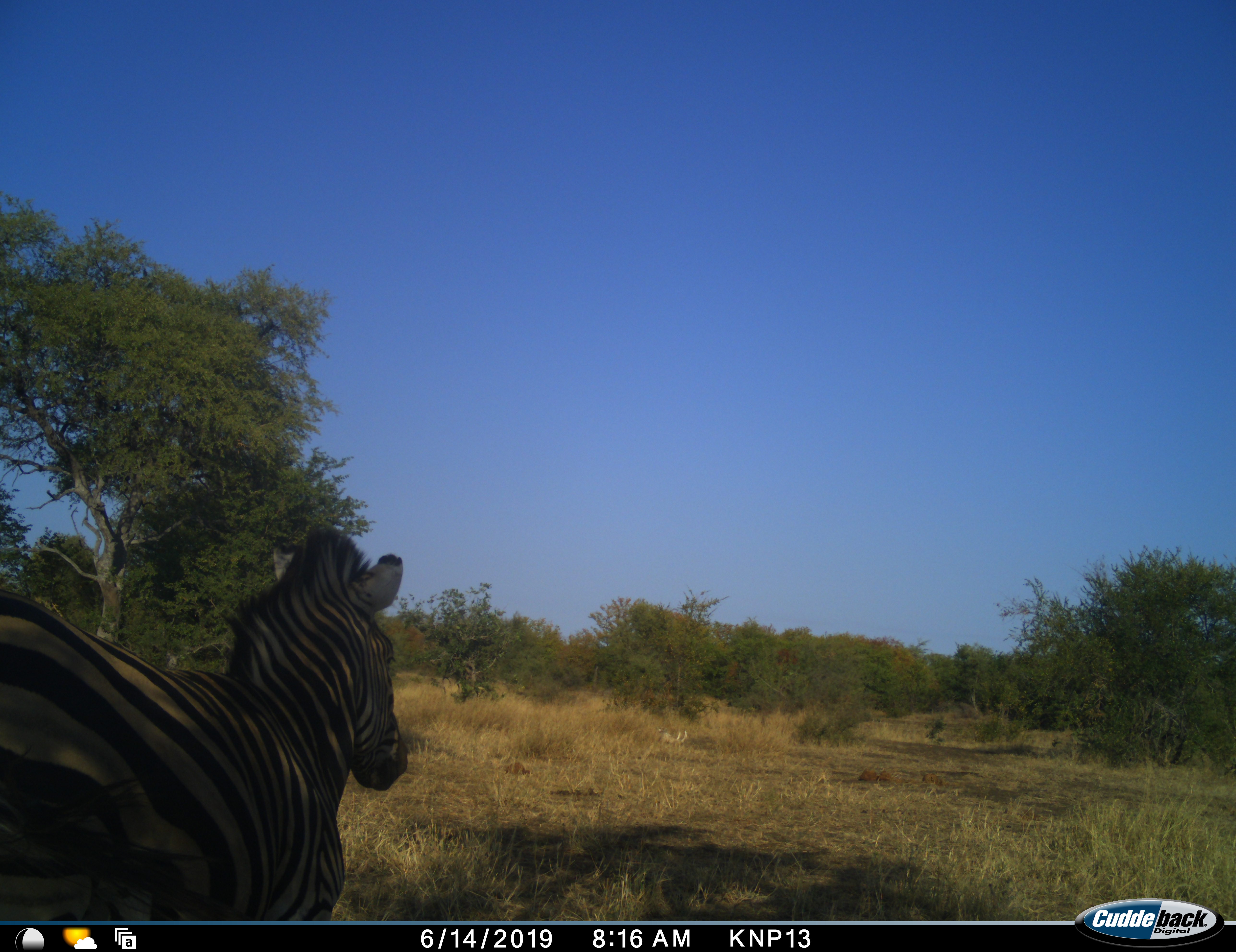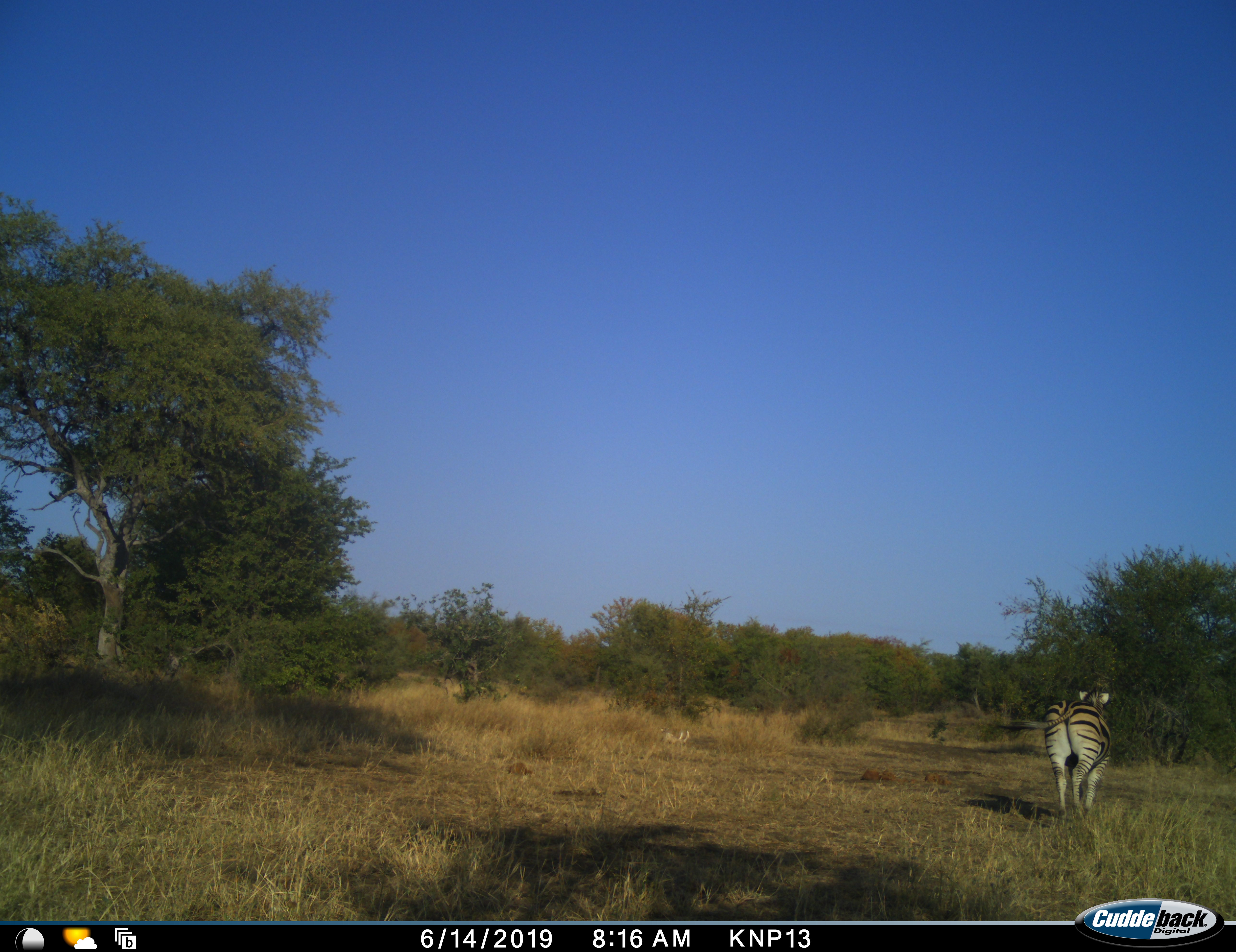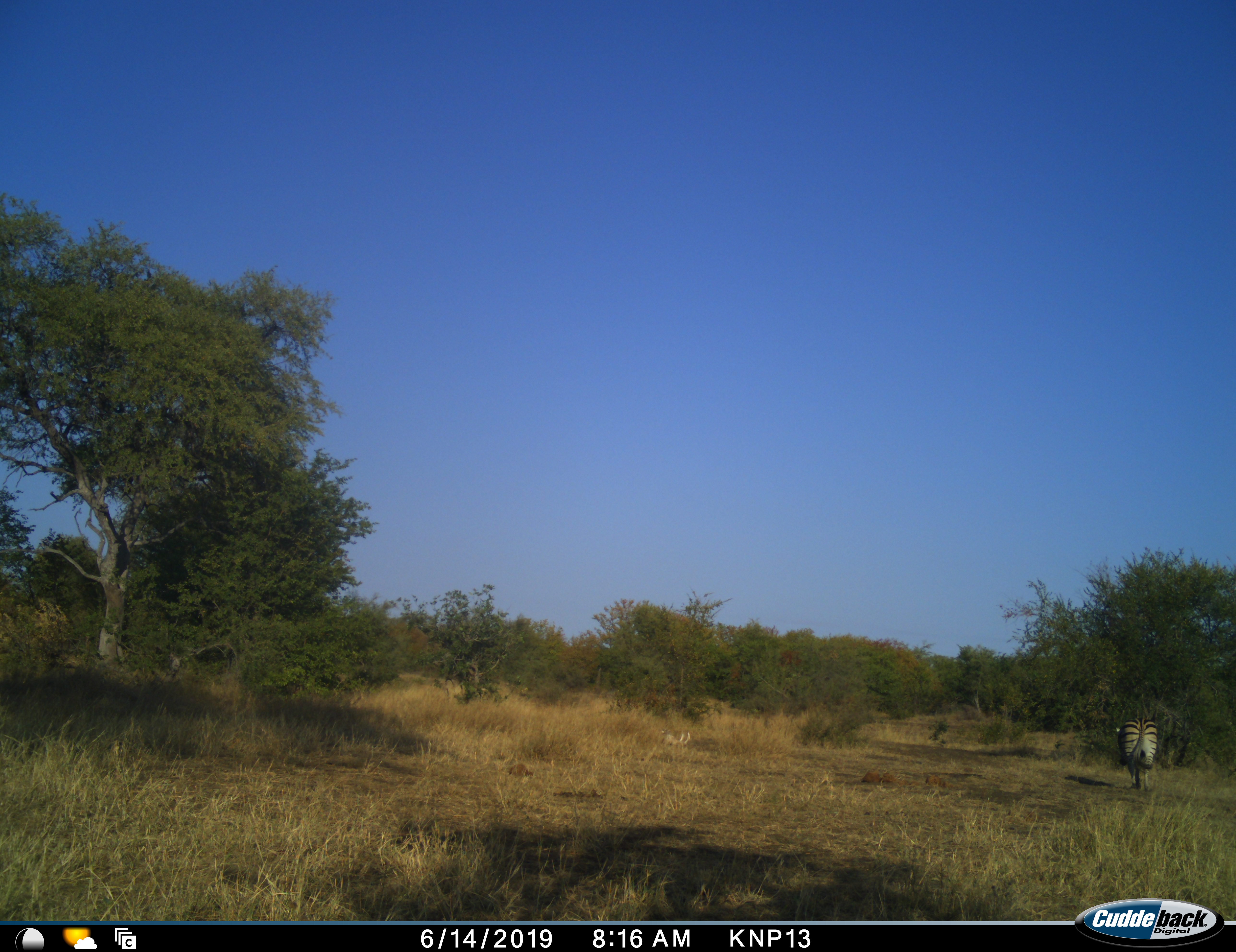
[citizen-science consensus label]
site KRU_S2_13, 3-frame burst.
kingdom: Animalia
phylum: Chordata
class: Mammalia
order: Perissodactyla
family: Equidae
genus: Equus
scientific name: Equus quagga burchellii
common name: burchell's zebra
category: zebraburchells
Zebraburchells (burchell's zebra) (Equus quagga burchellii), count 1. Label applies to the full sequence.